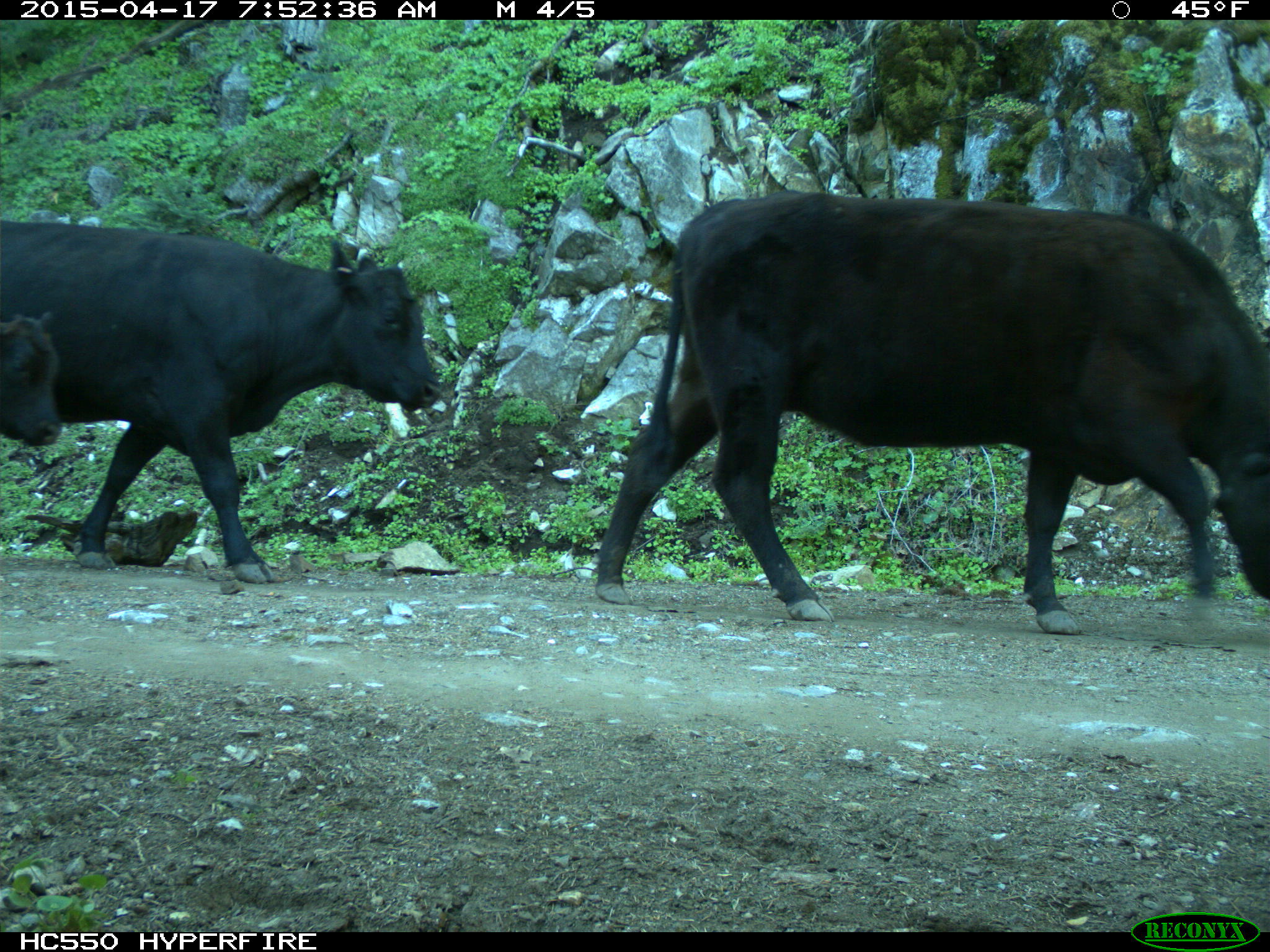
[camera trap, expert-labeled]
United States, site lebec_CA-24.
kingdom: Animalia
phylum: Chordata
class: Mammalia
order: Artiodactyla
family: Bovidae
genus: Bos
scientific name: Bos taurus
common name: domestic cow